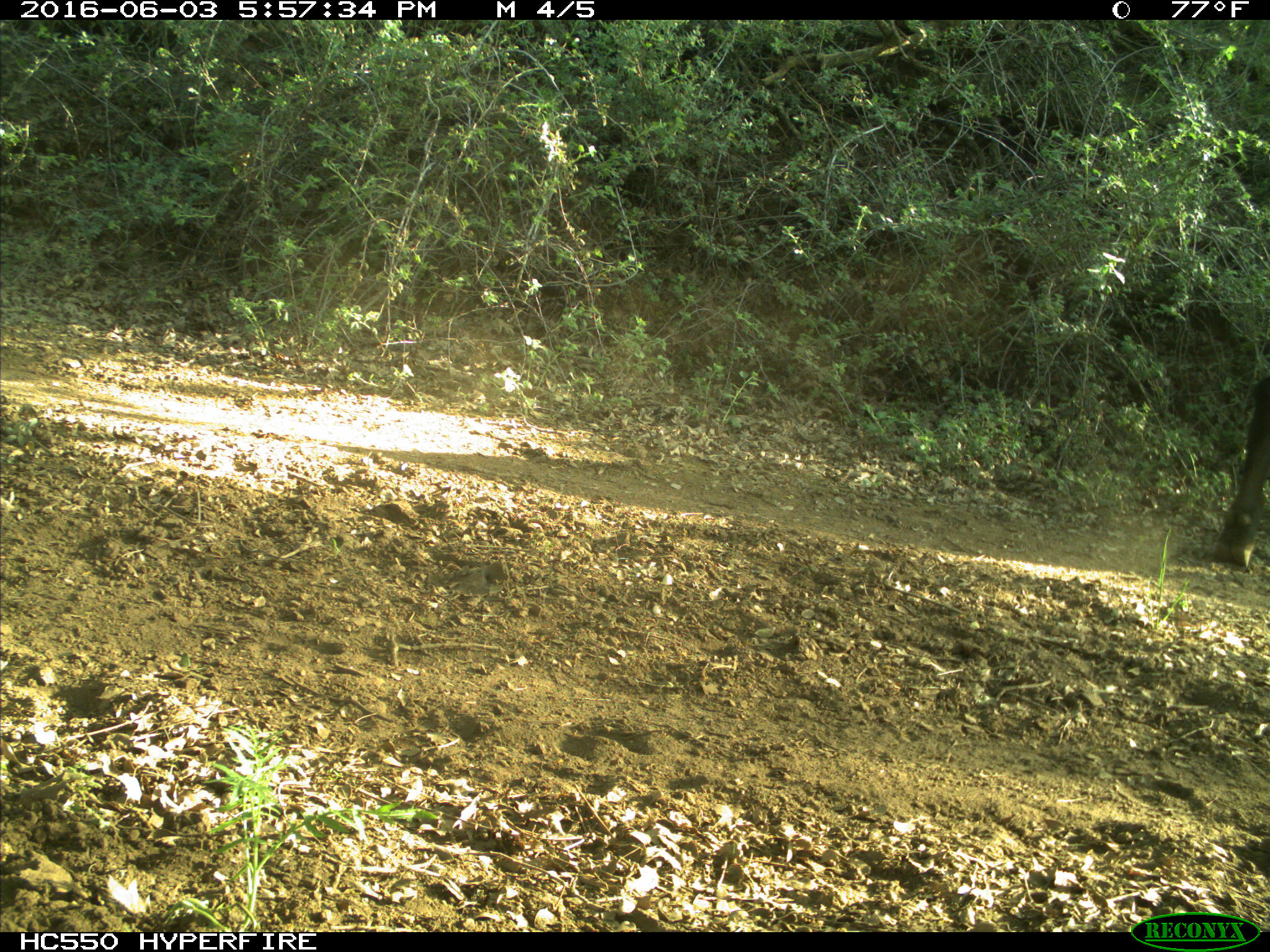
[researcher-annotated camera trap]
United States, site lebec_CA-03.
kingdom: Animalia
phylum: Chordata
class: Mammalia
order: Artiodactyla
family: Bovidae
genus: Bos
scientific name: Bos taurus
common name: domestic cow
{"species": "Bos taurus (domestic cow)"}